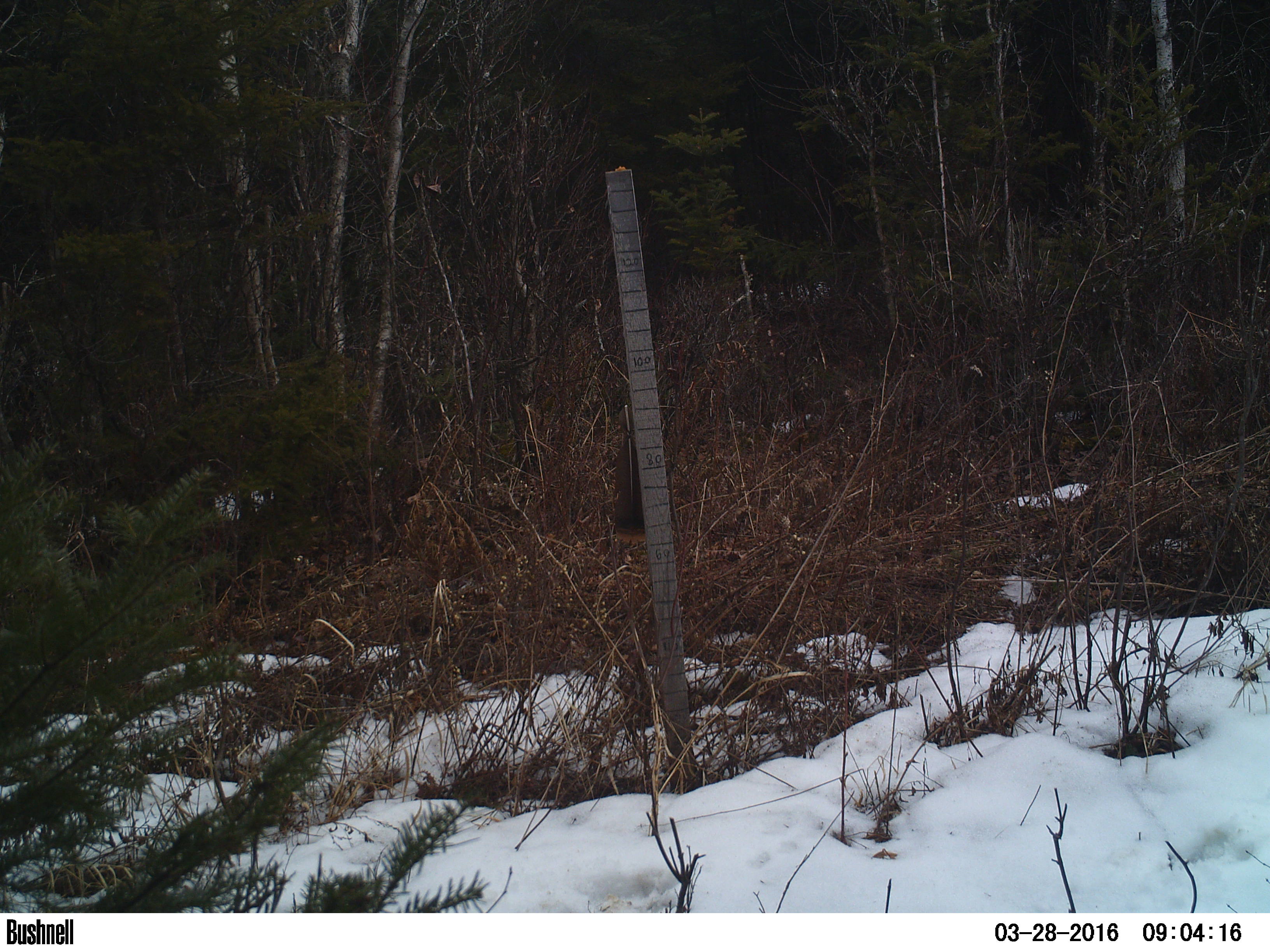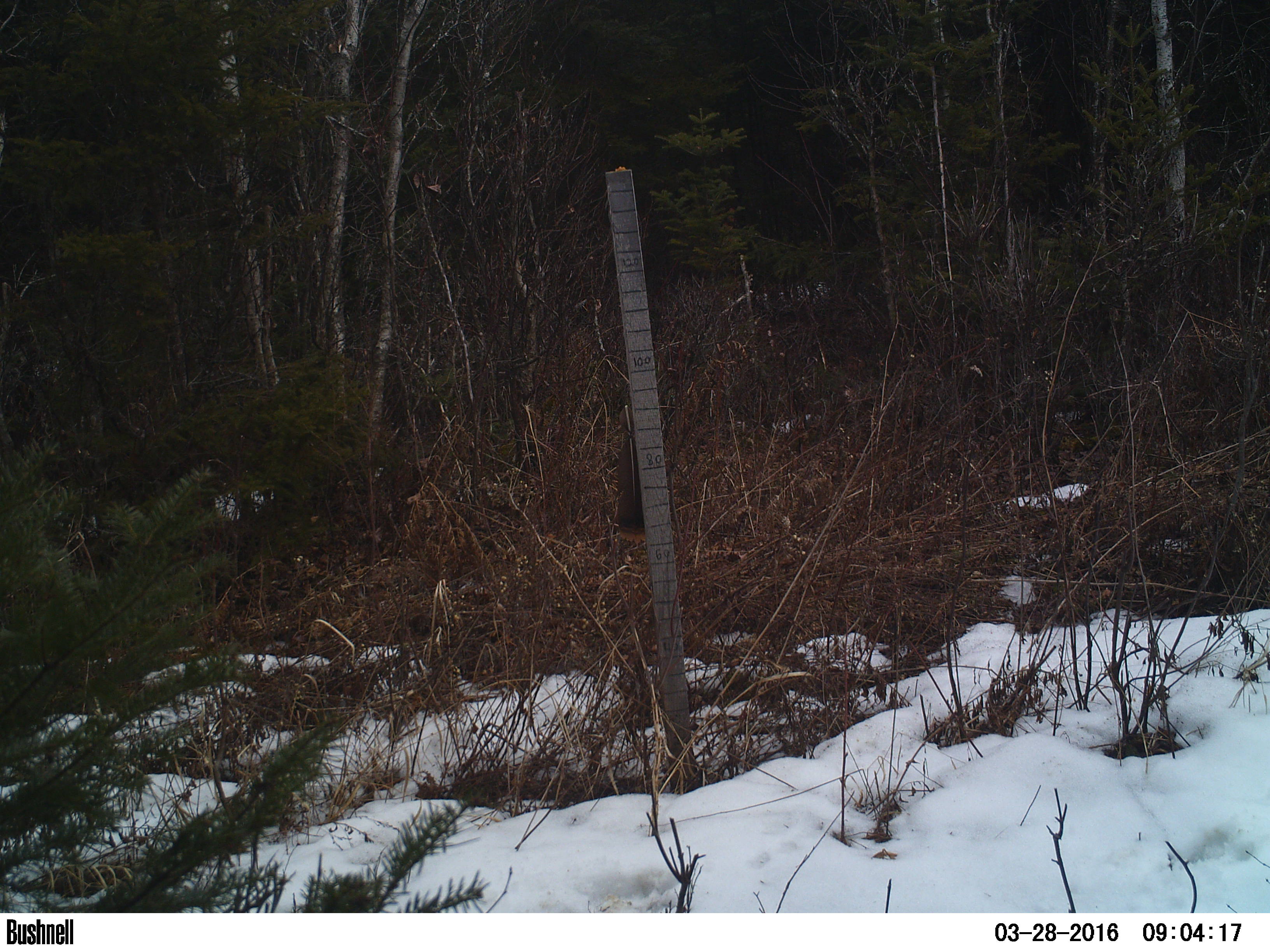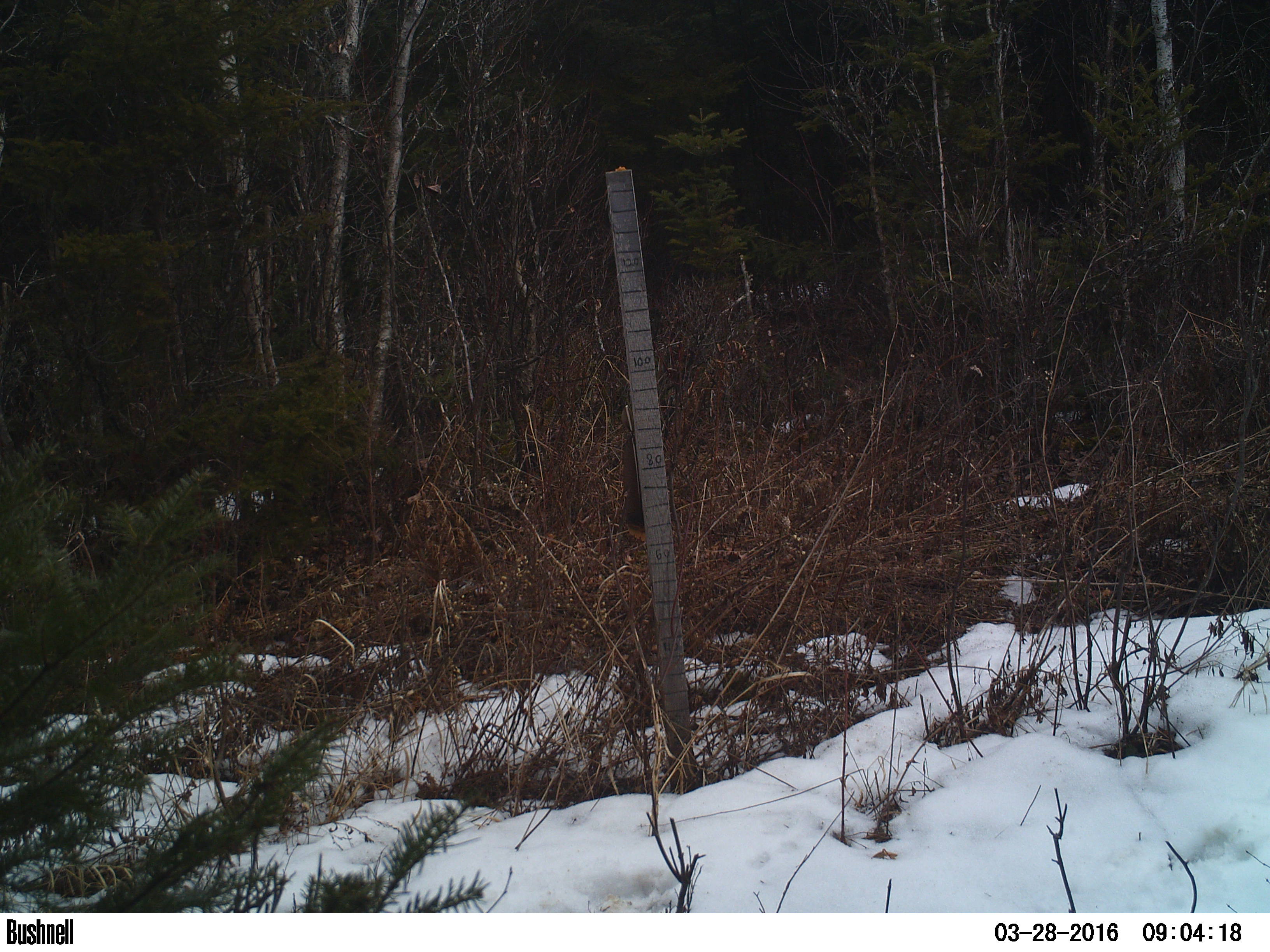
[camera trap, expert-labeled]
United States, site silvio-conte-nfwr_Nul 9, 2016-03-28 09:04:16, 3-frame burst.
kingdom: Animalia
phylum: Chordata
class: Mammalia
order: Artiodactyla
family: Cervidae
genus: Alces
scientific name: Alces alces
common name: moose